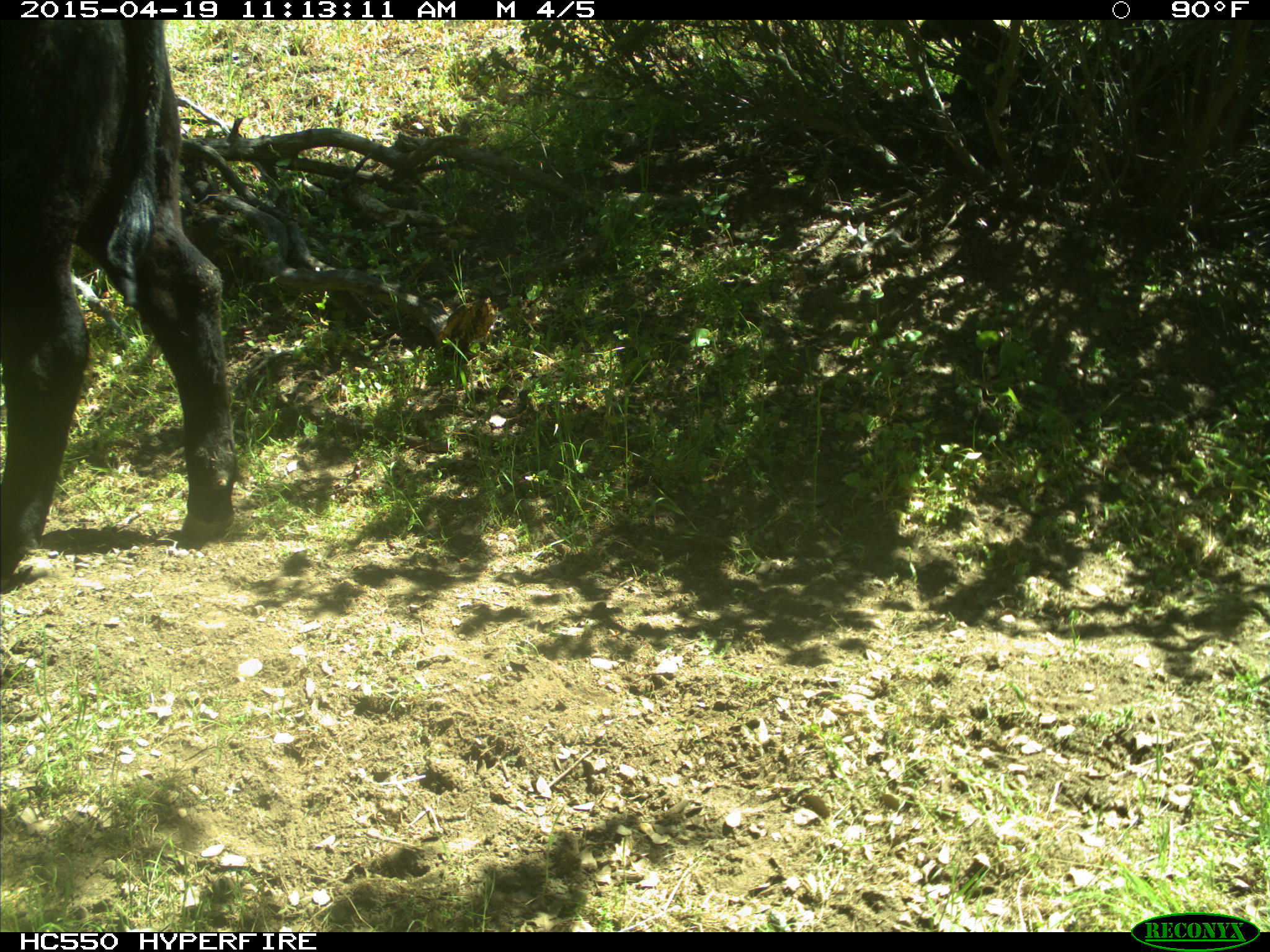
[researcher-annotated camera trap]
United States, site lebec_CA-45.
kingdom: Animalia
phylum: Chordata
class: Mammalia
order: Artiodactyla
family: Bovidae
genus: Bos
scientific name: Bos taurus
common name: domestic cow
Bos taurus (domestic cow).